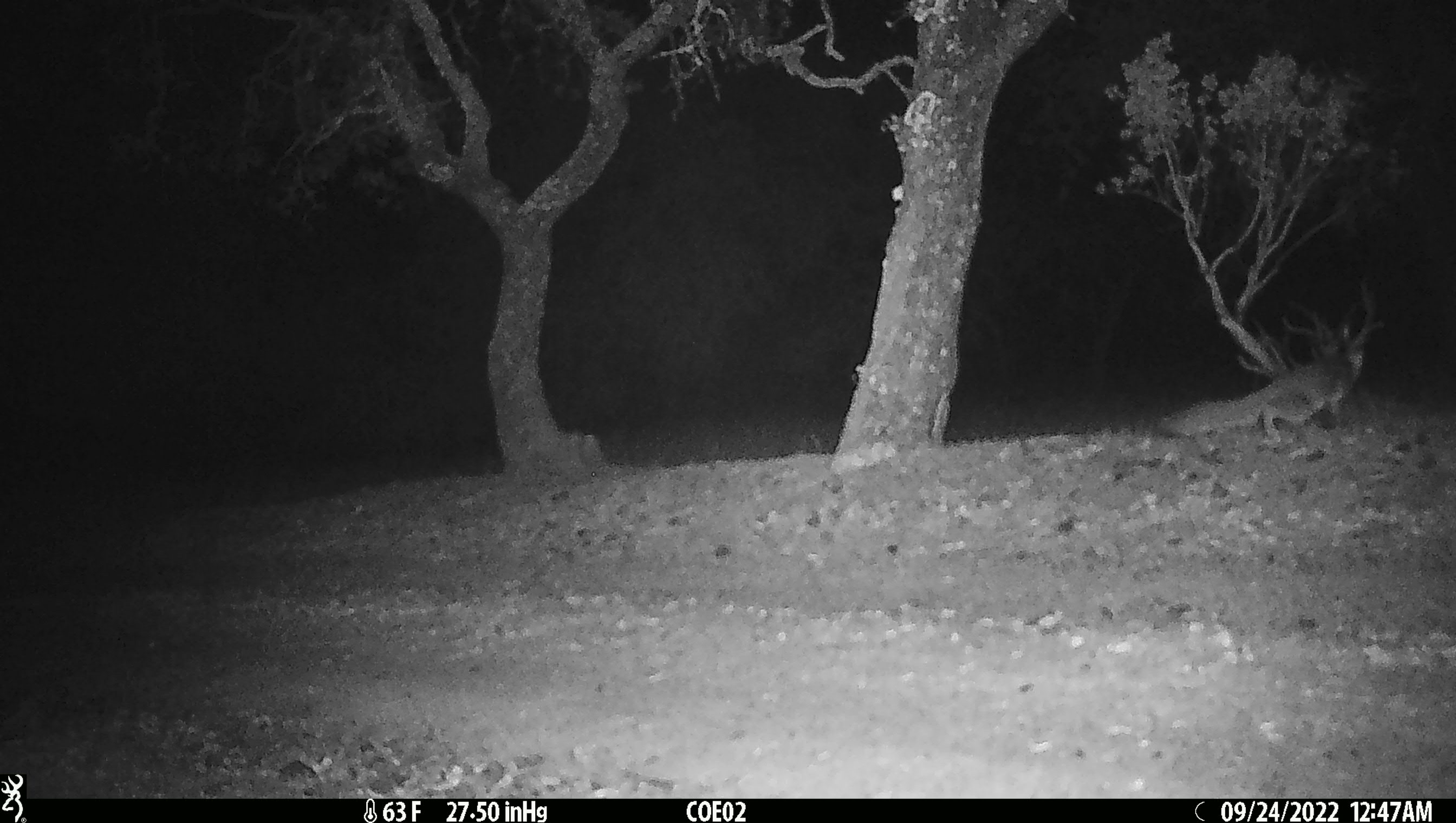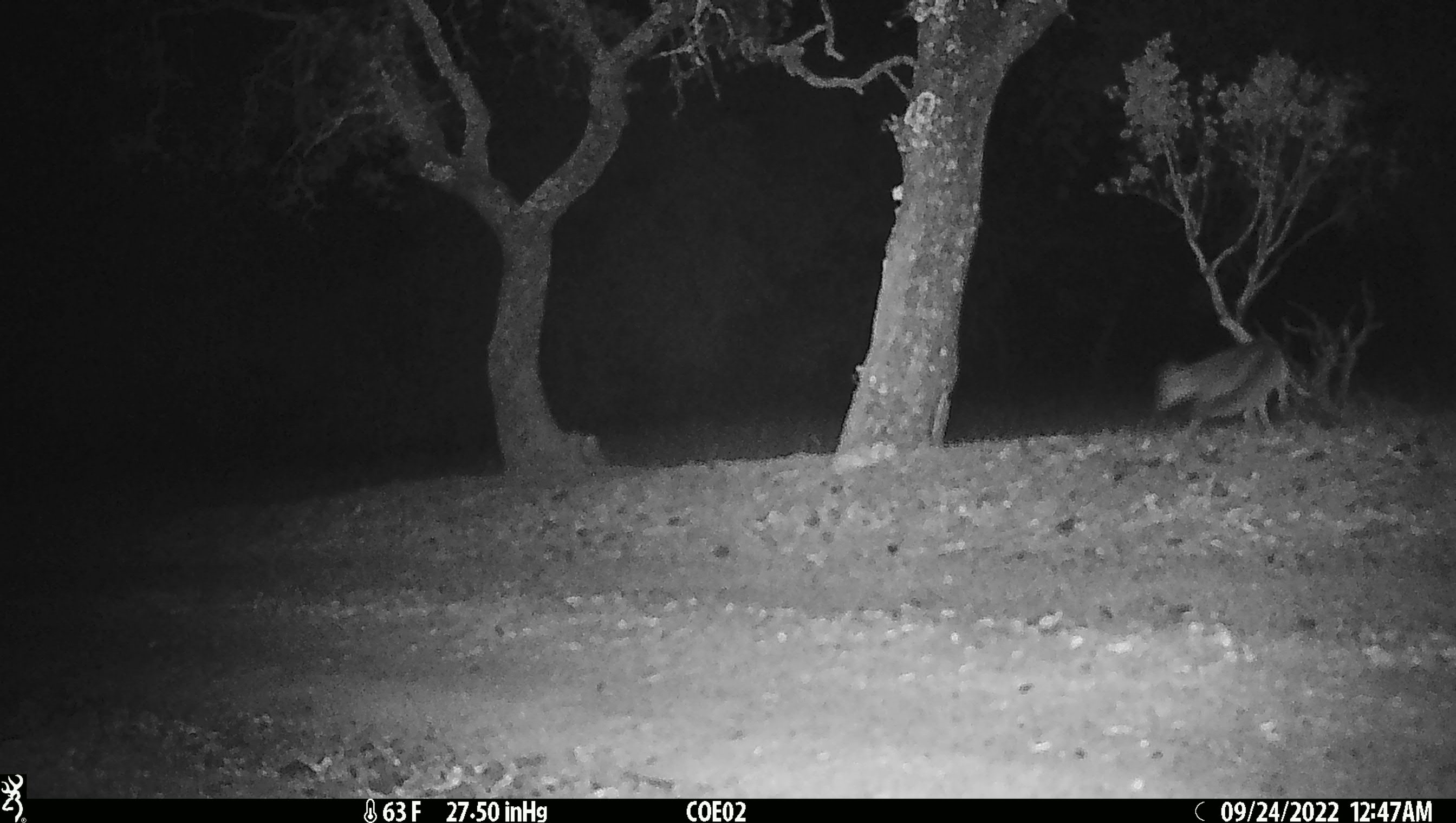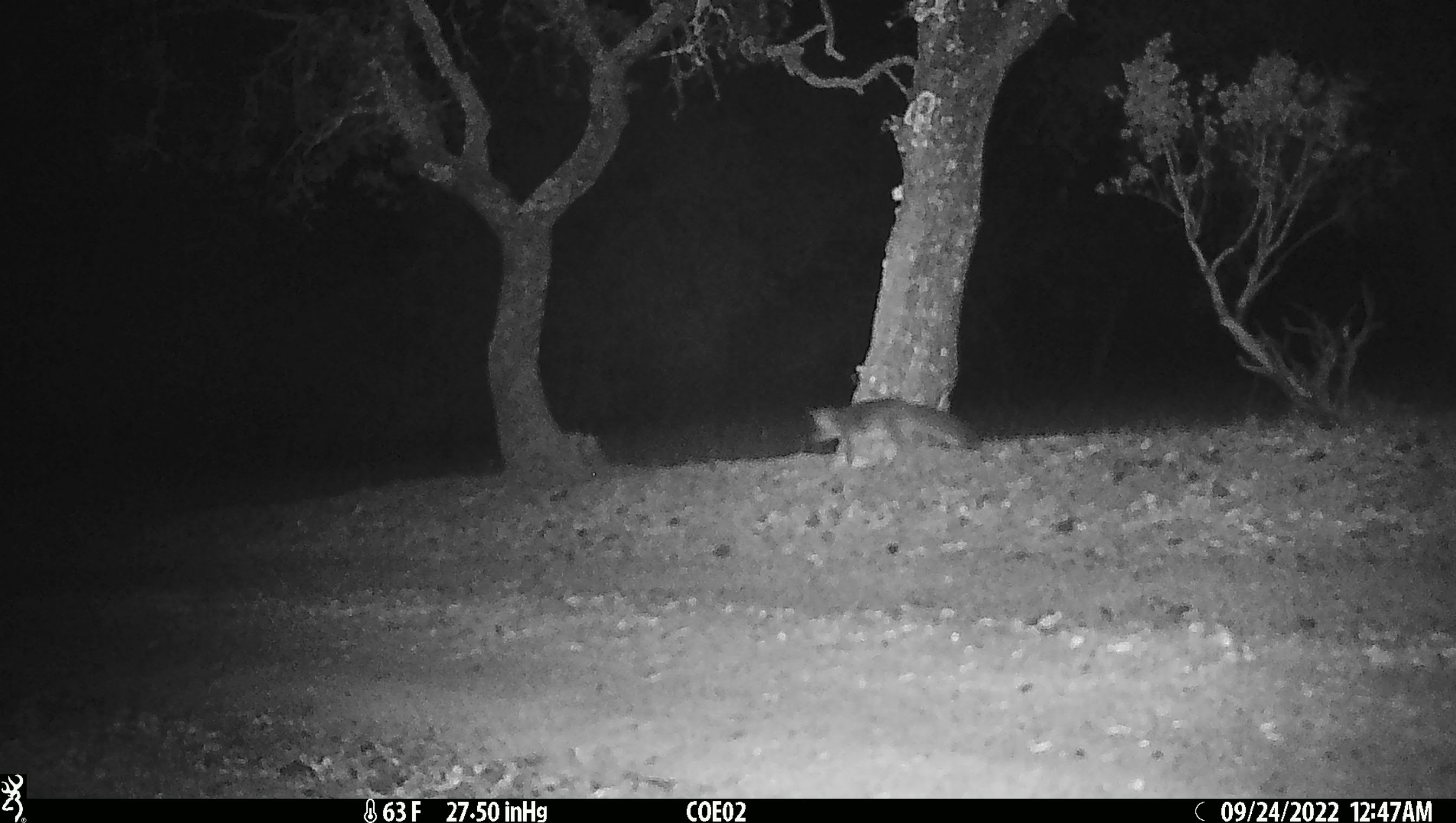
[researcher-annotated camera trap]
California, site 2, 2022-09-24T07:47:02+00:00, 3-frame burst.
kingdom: Animalia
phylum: Chordata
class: Mammalia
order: Carnivora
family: Canidae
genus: Urocyon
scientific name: Urocyon cinereoargenteus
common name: gray fox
Gray fox (Urocyon cinereoargenteus).